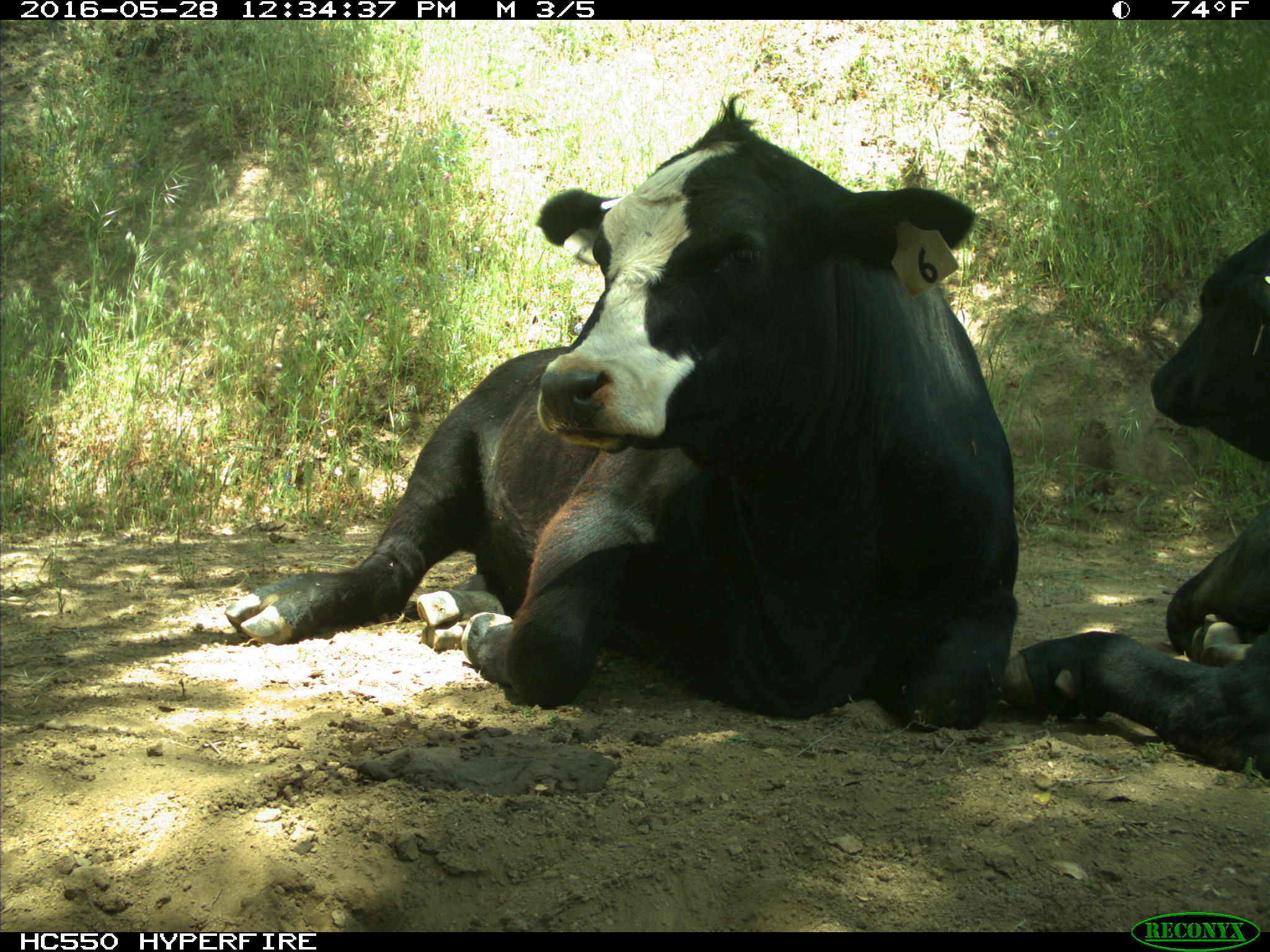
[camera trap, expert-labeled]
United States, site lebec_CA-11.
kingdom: Animalia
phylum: Chordata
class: Mammalia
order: Artiodactyla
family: Bovidae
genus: Bos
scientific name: Bos taurus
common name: domestic cow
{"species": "Bos taurus (domestic cow)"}